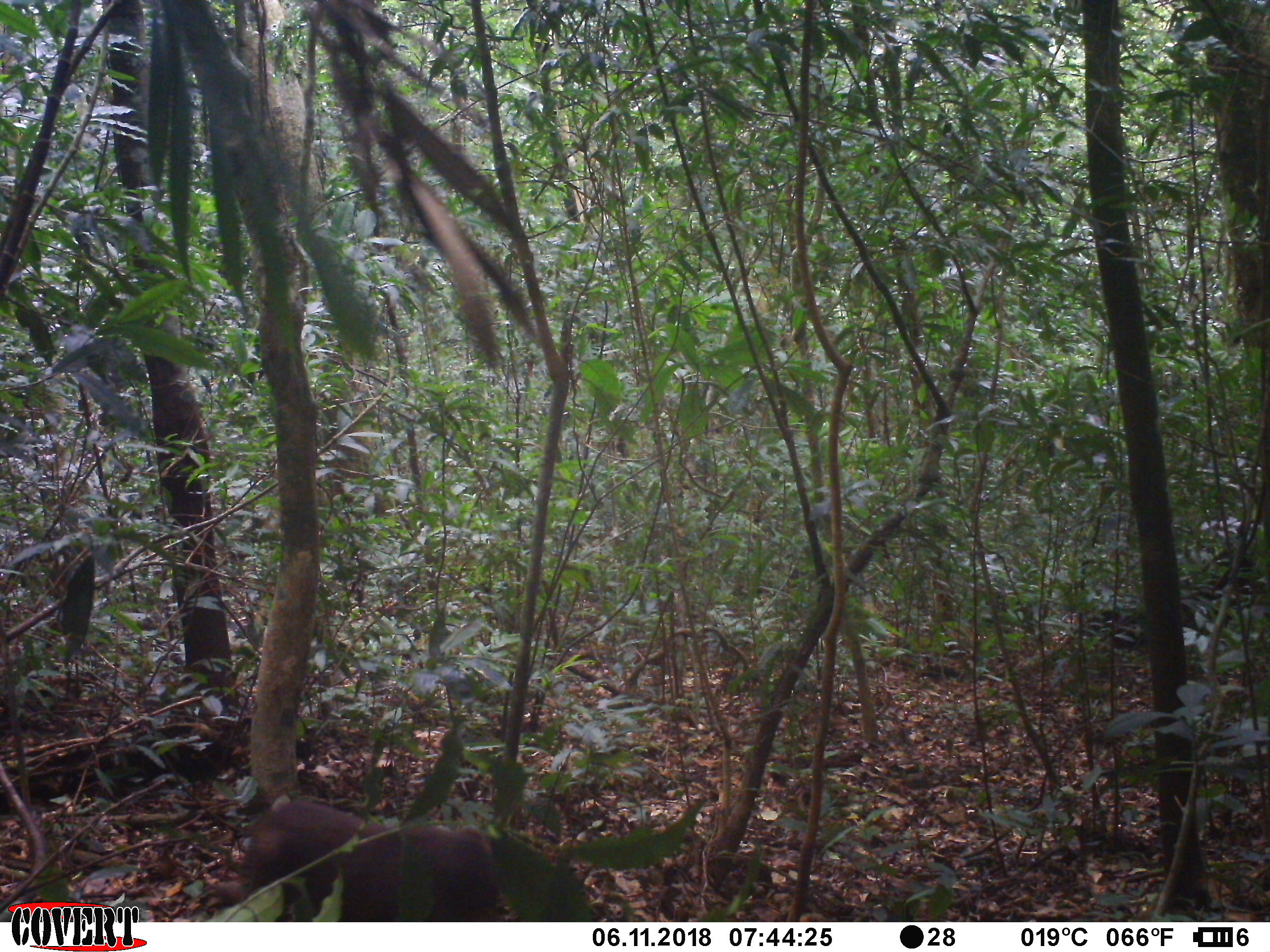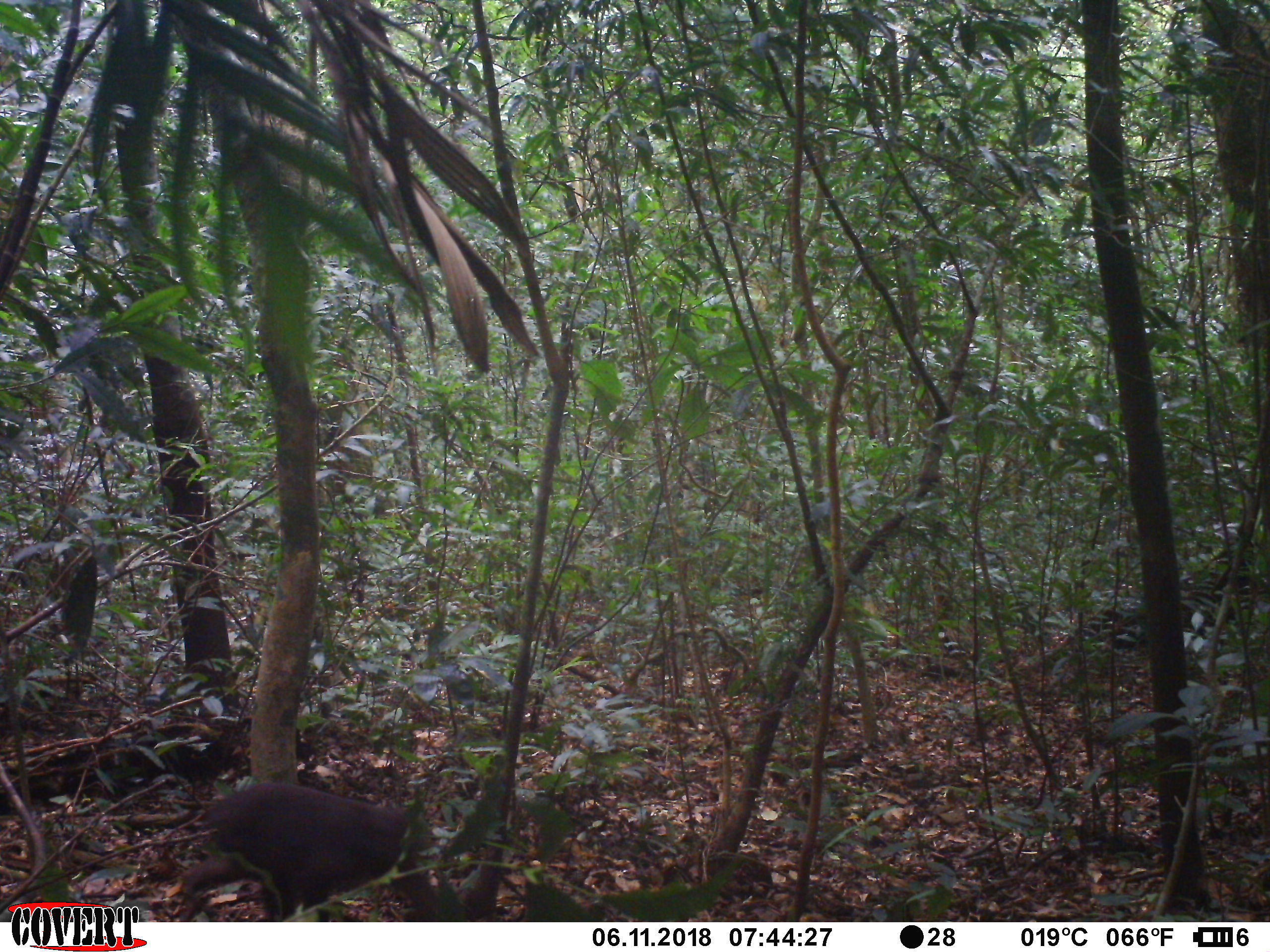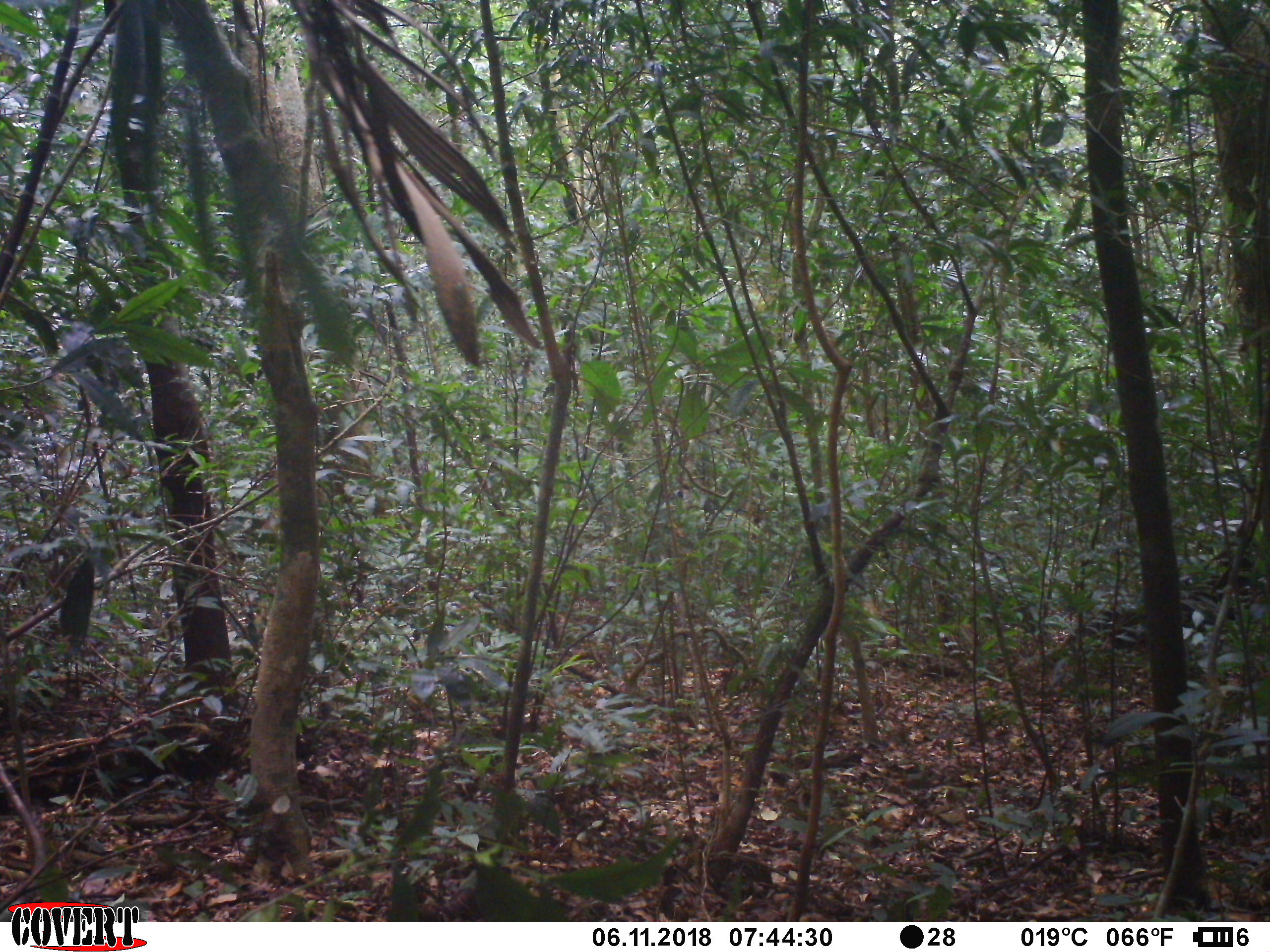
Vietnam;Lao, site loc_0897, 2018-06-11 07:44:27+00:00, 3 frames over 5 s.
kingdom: Animalia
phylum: Chordata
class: Mammalia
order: Primates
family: Cercopithecidae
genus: Macaca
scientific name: Macaca arctoides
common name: stump-tailed macaque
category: stump tailed macaque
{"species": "stump tailed macaque (stump-tailed macaque) (Macaca arctoides)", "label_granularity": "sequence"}